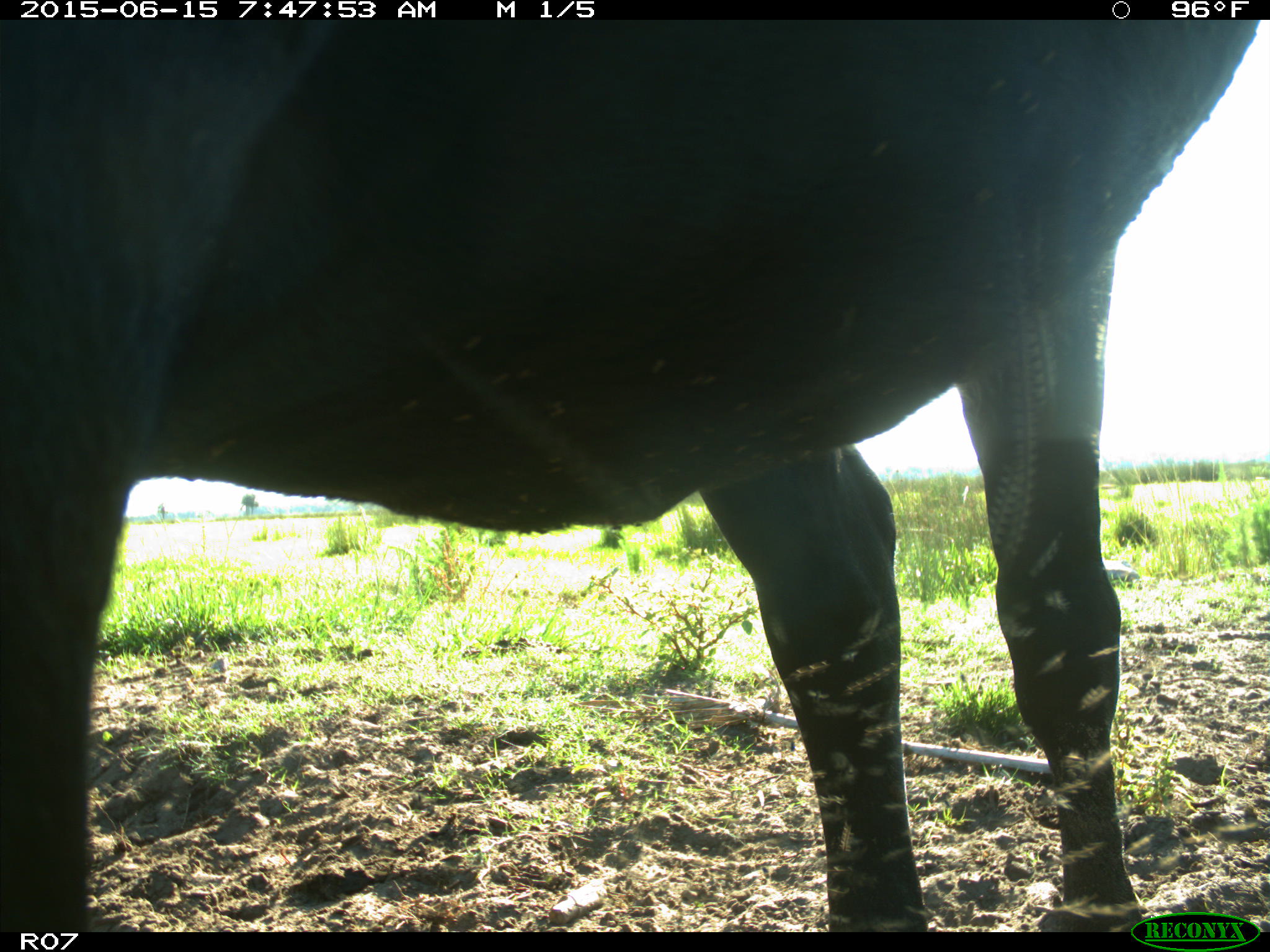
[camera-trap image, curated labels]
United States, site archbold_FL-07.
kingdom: Animalia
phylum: Chordata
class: Mammalia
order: Artiodactyla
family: Bovidae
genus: Bos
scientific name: Bos taurus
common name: domestic cow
Bos taurus (domestic cow).